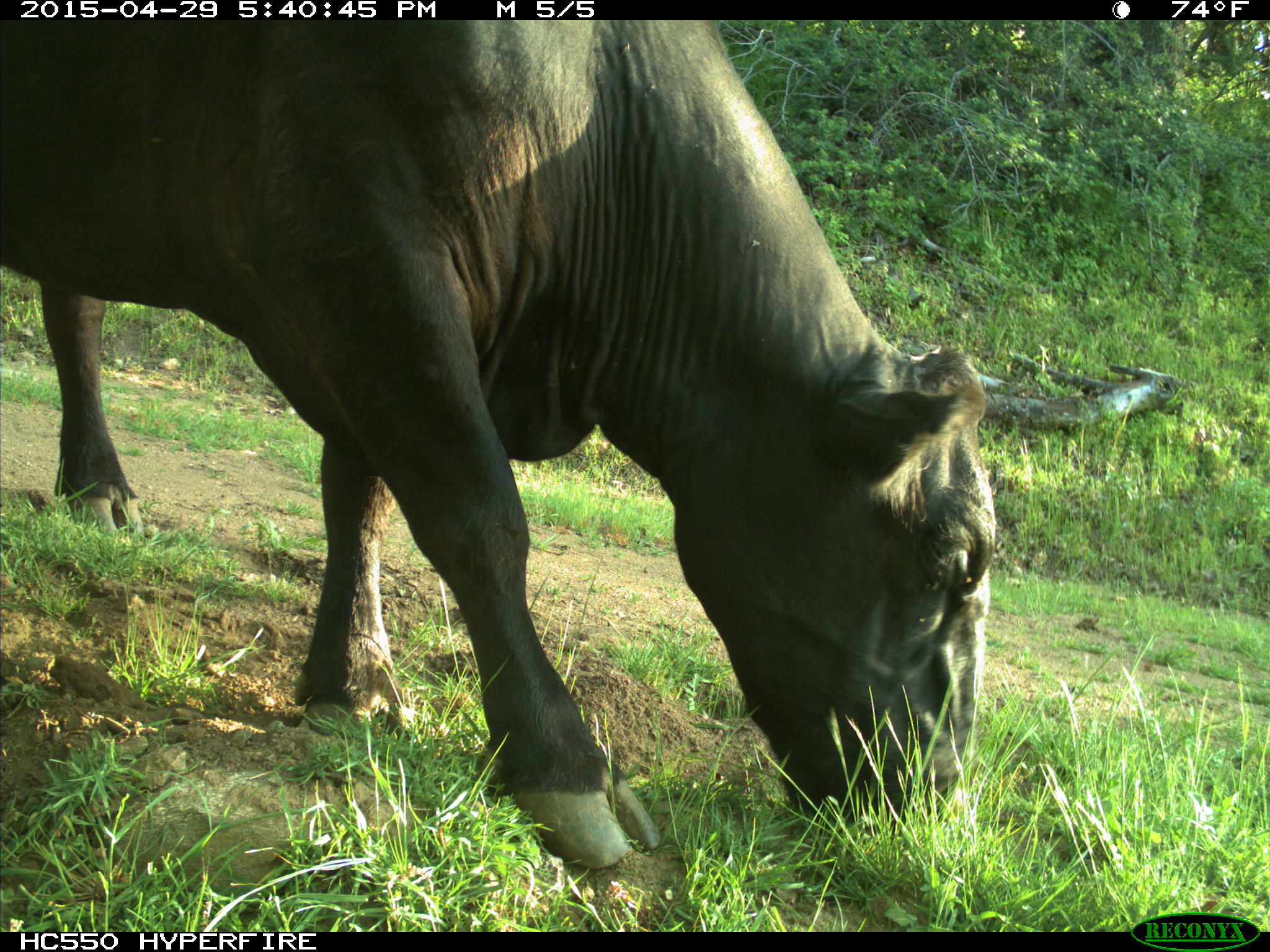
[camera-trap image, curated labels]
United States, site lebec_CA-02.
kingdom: Animalia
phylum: Chordata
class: Mammalia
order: Artiodactyla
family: Bovidae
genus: Bos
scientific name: Bos taurus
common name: domestic cow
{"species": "Bos taurus (domestic cow)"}